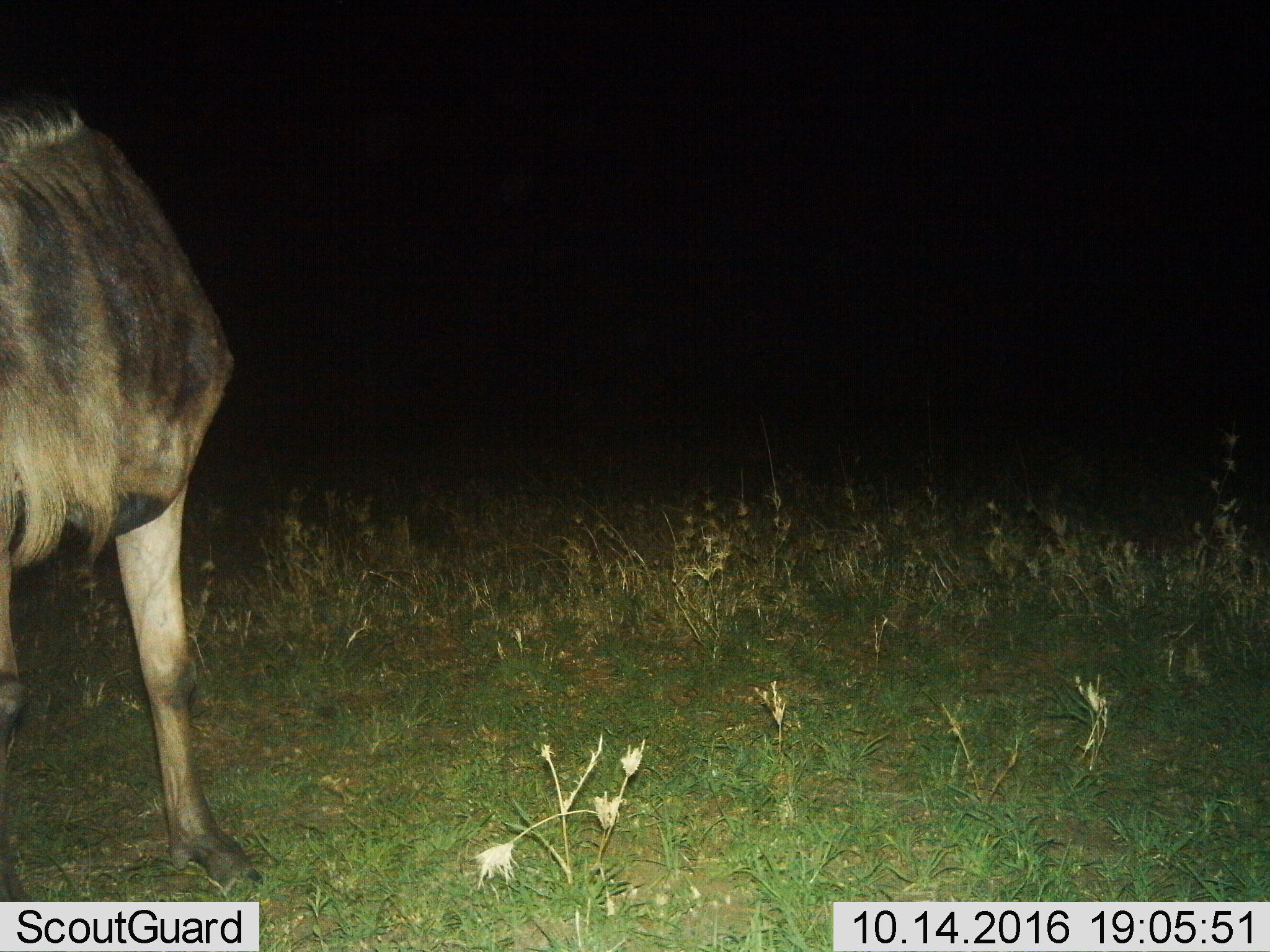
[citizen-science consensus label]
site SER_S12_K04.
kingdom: Animalia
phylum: Chordata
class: Mammalia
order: Artiodactyla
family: Bovidae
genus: Connochaetes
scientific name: Connochaetes taurinus taurinus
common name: blue wildebeest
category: wildebeestblue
Wildebeestblue (blue wildebeest) (Connochaetes taurinus taurinus), count 1. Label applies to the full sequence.